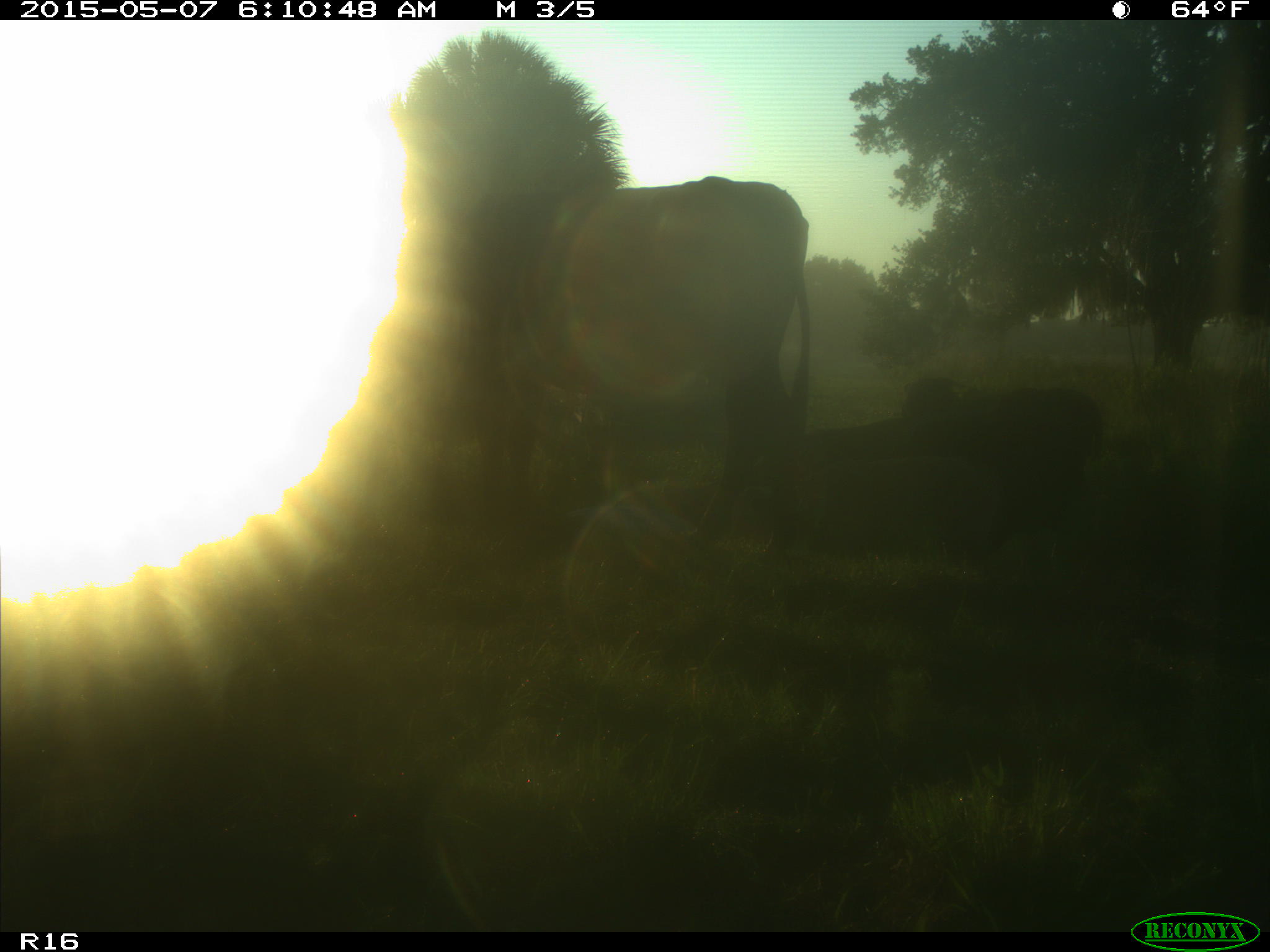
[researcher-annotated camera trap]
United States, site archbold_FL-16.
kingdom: Animalia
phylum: Chordata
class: Mammalia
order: Artiodactyla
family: Bovidae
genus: Bos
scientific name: Bos taurus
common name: domestic cow